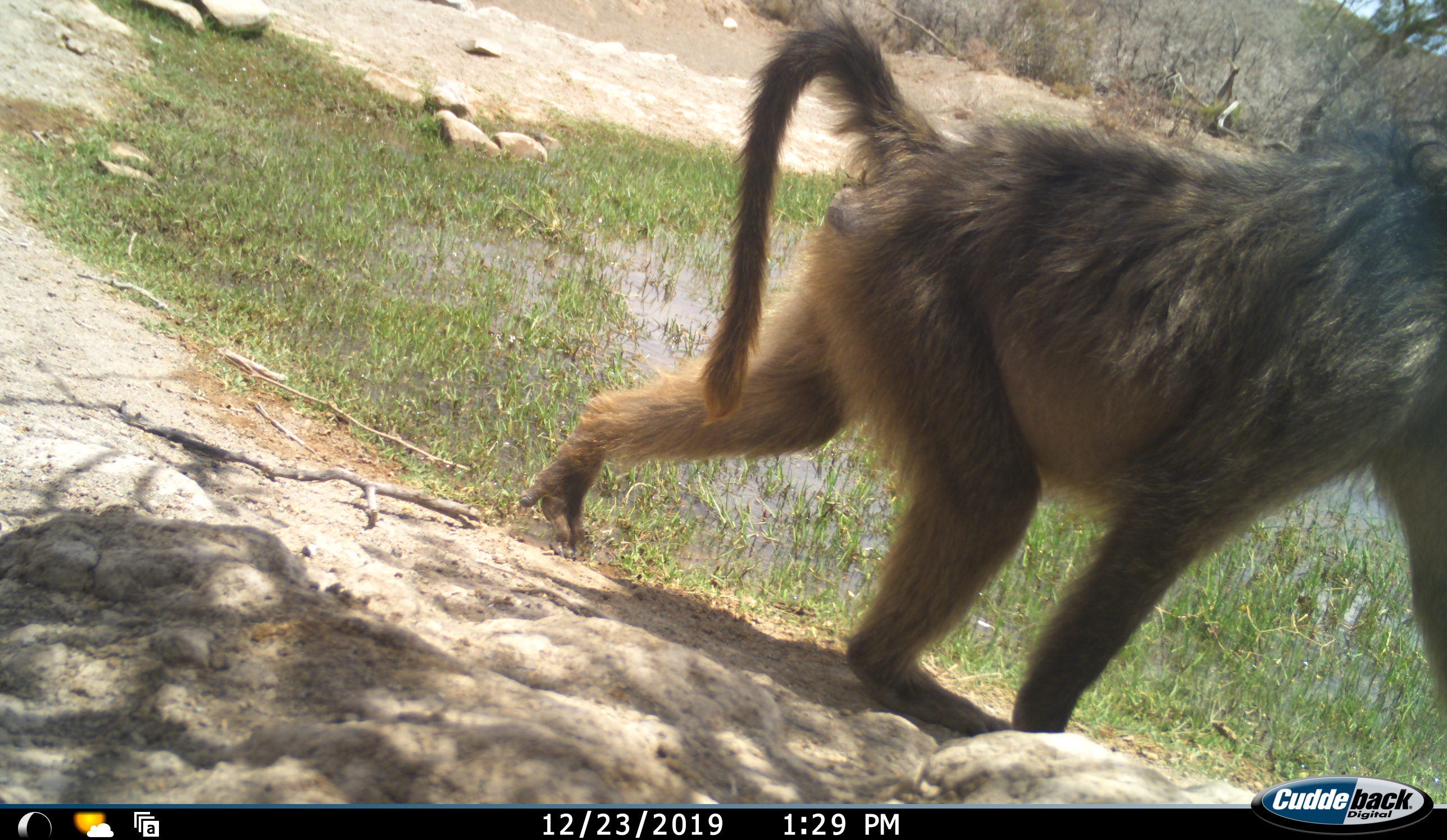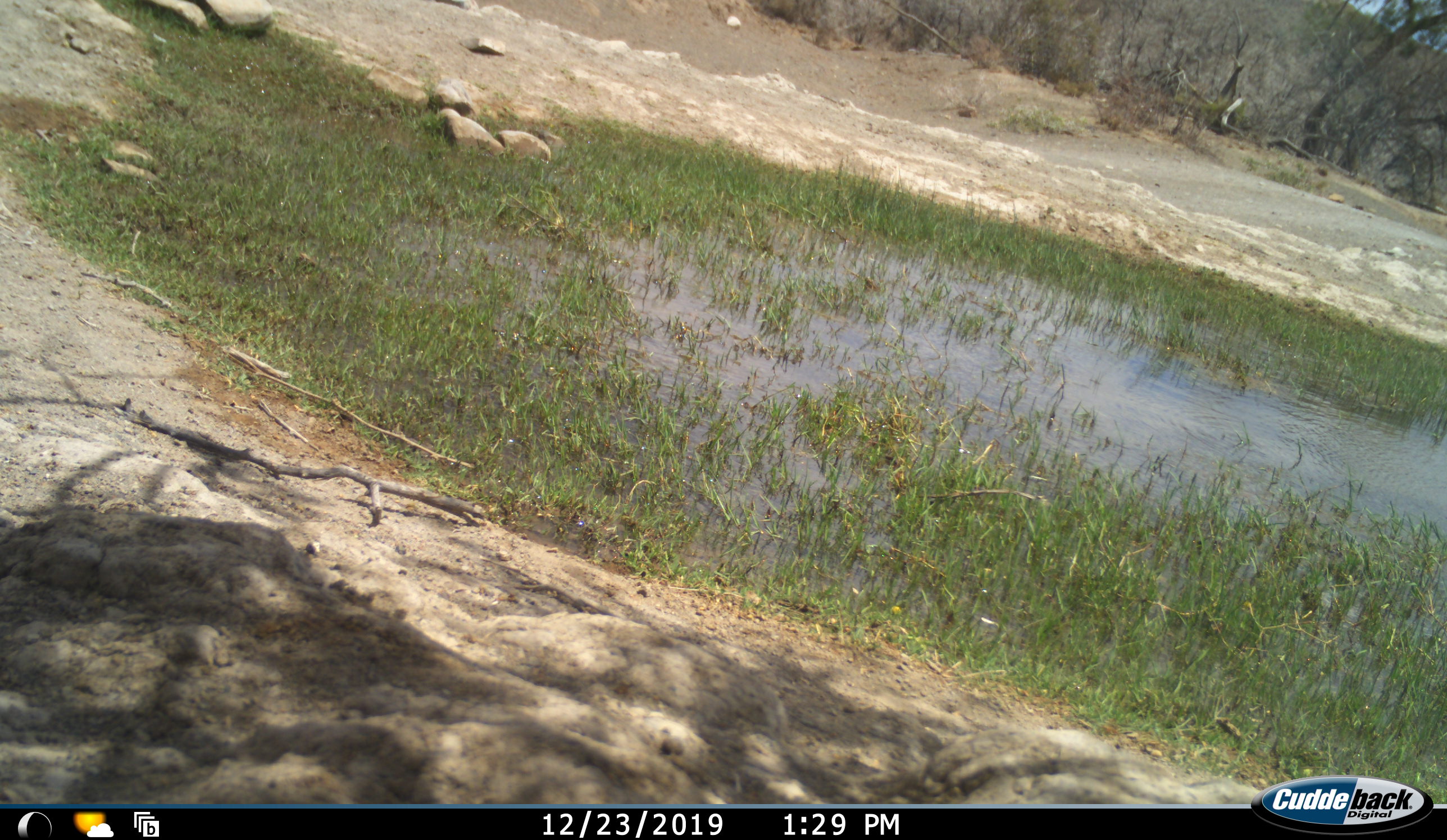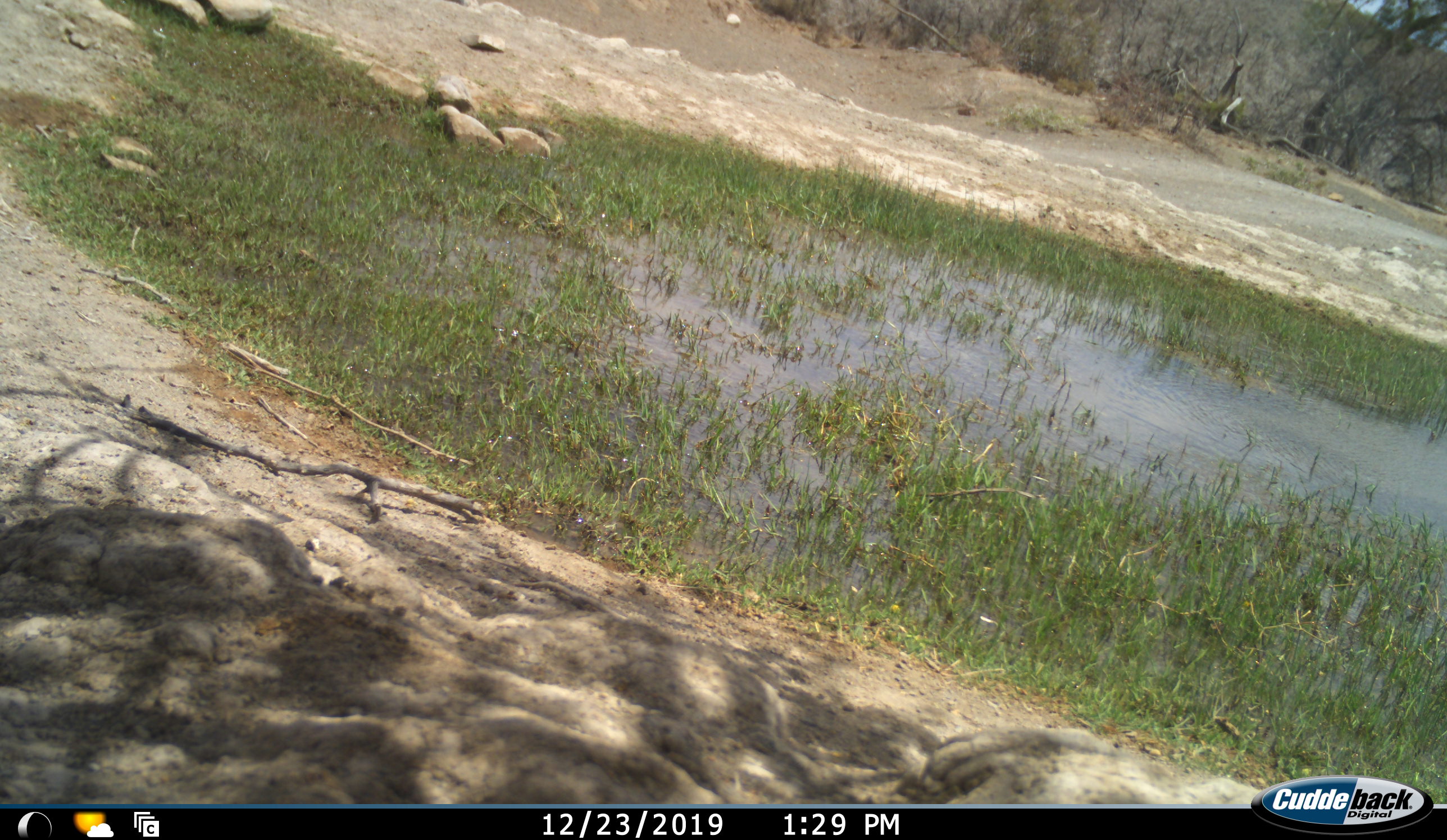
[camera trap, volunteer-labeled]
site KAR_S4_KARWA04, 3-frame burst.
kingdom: Animalia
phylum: Chordata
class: Mammalia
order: Primates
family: Cercopithecidae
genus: Papio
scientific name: Papio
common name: baboon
Baboon (Papio), count 1. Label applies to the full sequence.